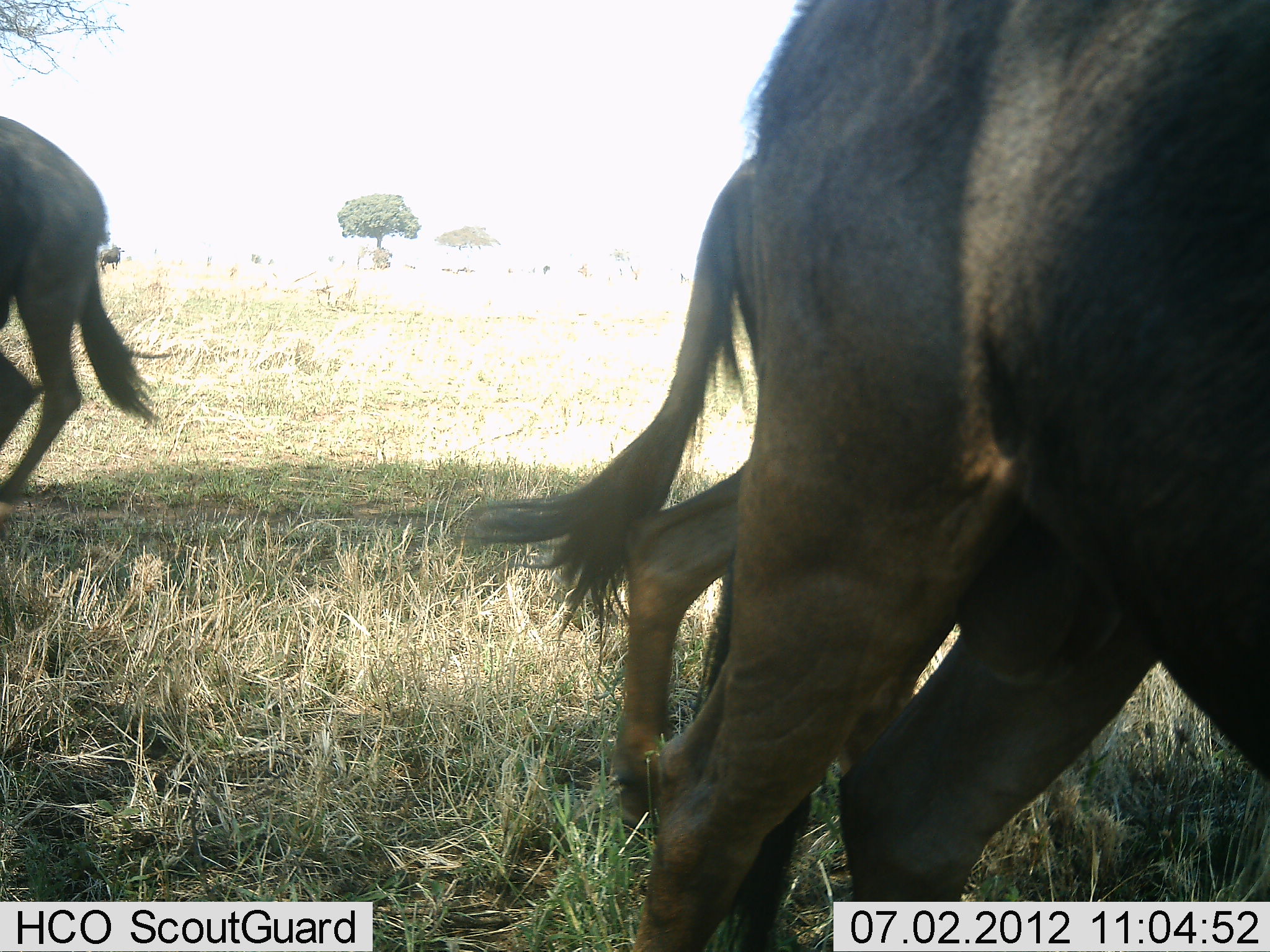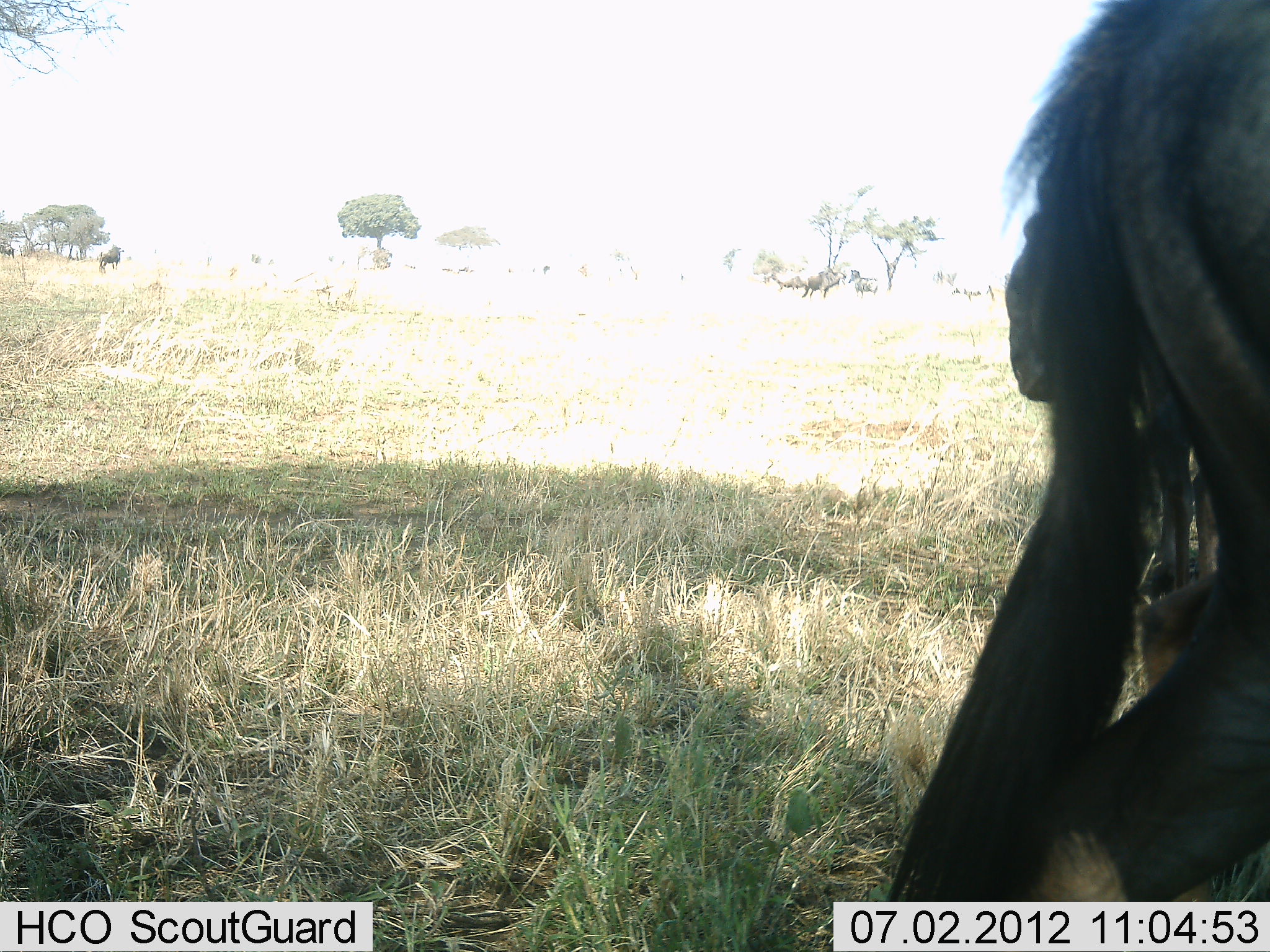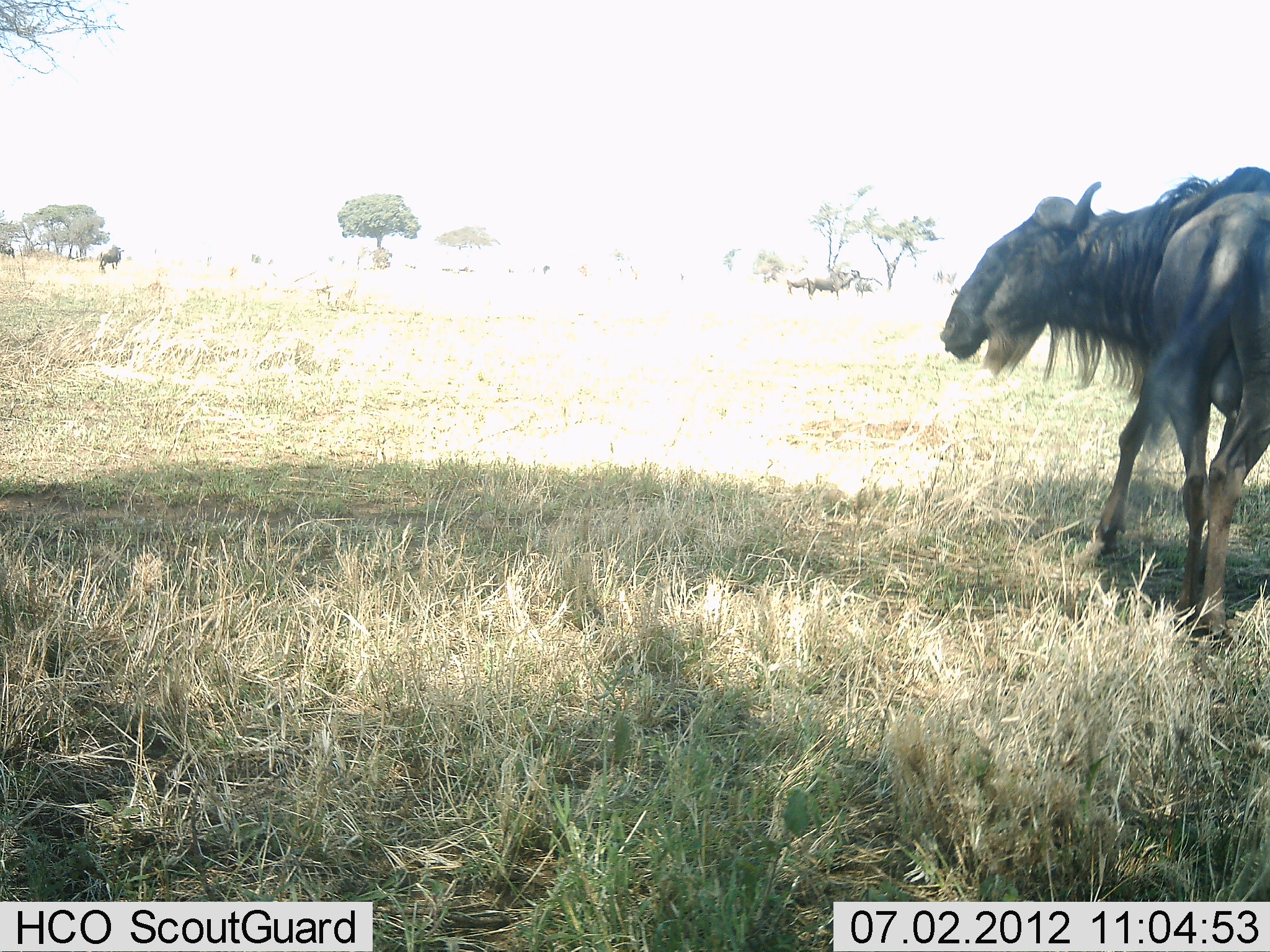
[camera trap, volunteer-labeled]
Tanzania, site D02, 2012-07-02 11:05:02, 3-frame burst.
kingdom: Animalia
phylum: Chordata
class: Mammalia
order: Artiodactyla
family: Bovidae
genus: Connochaetes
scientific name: Connochaetes taurinus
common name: blue wildebeest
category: wildebeest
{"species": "wildebeest (blue wildebeest) (Connochaetes taurinus)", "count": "9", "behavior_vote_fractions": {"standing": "50%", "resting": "10%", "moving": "100%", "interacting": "10%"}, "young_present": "0%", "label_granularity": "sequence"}